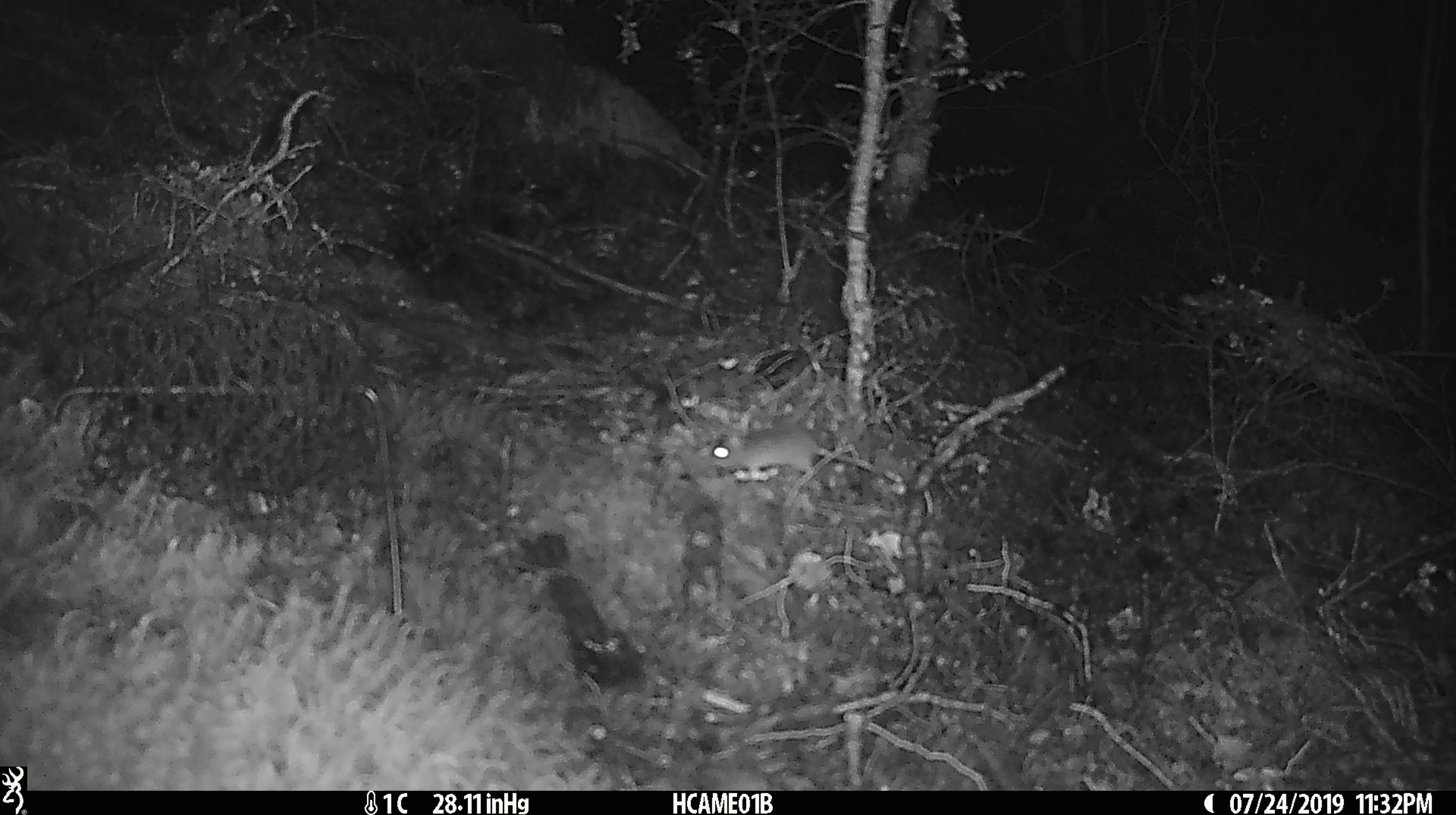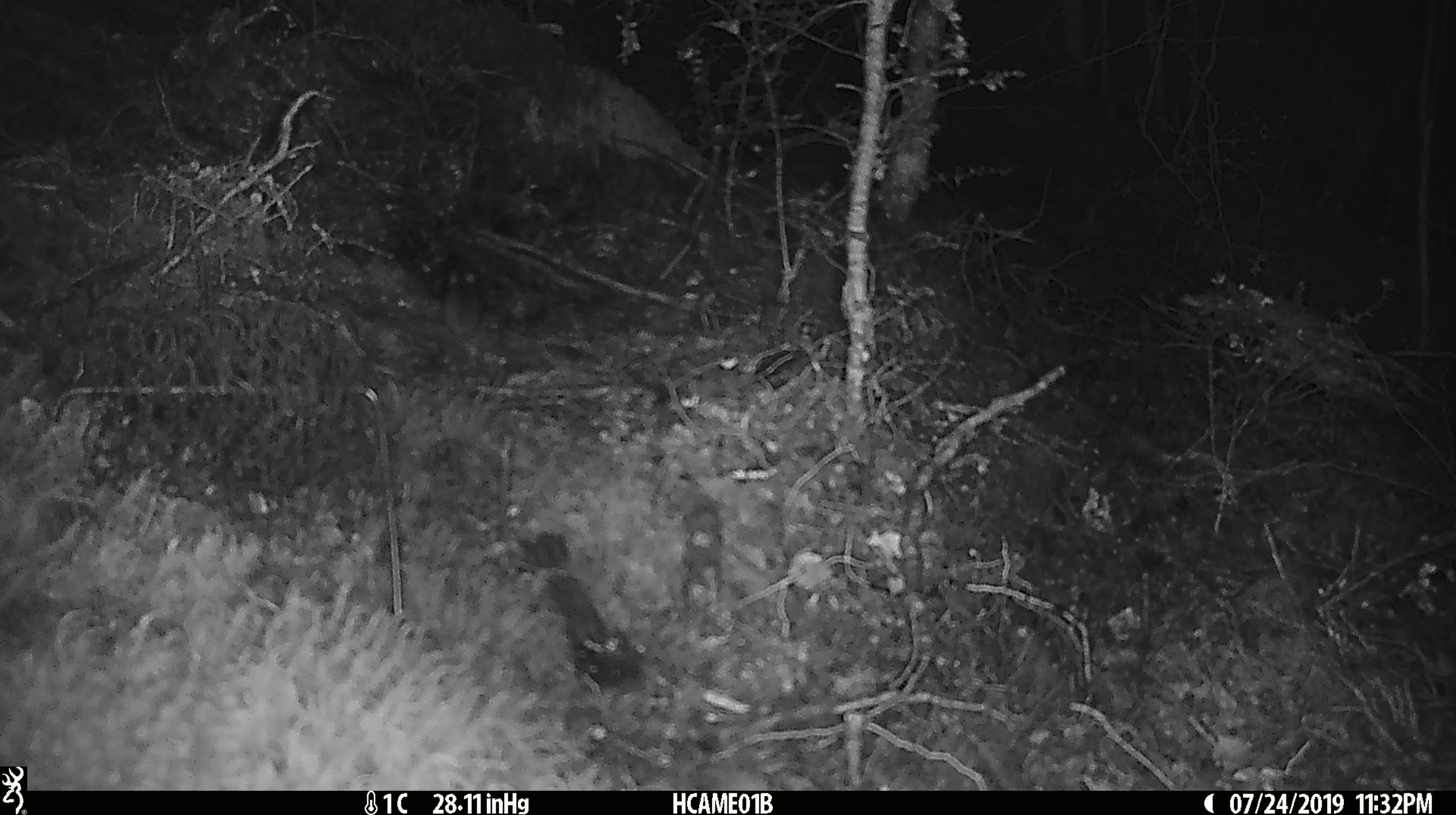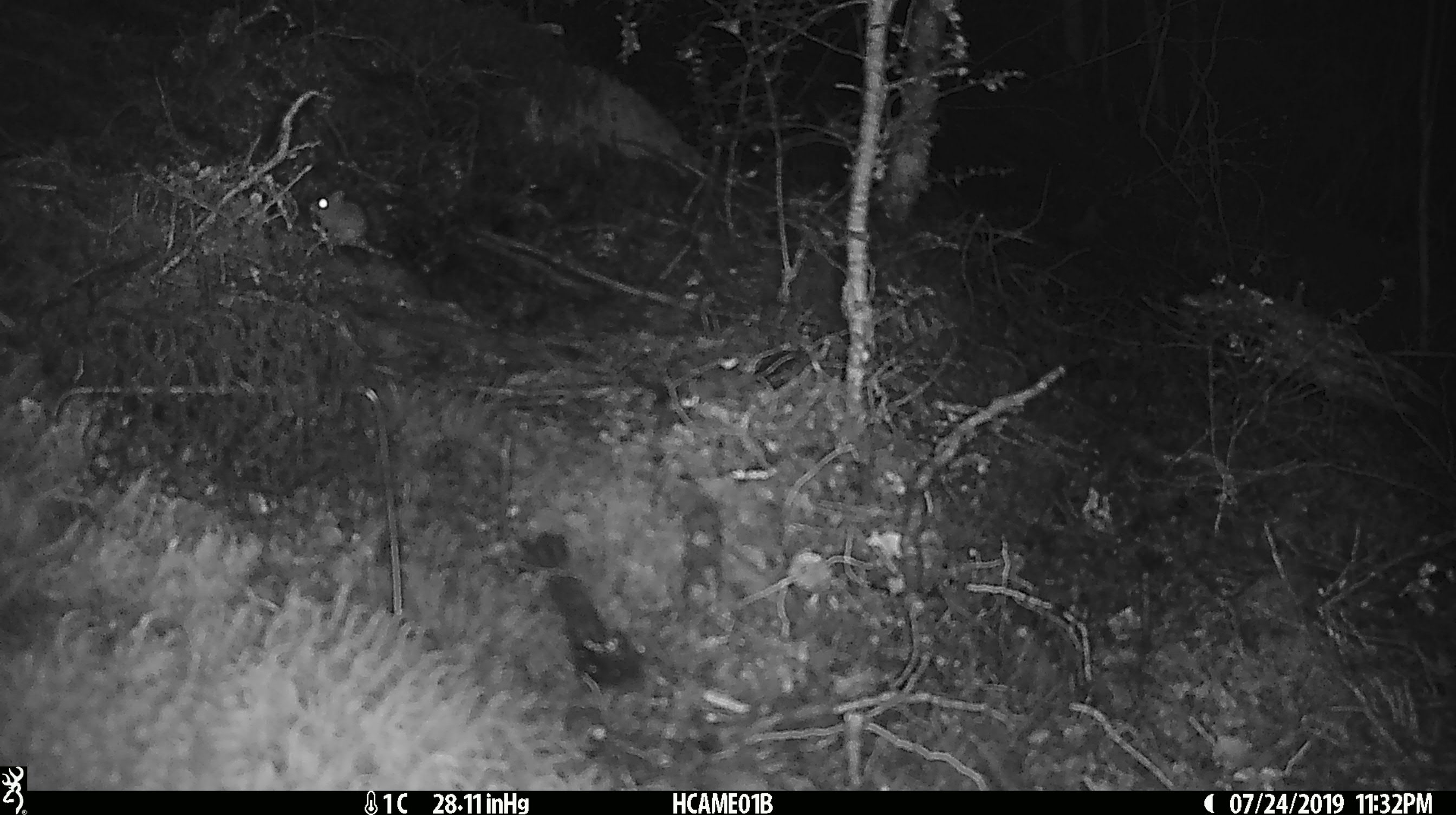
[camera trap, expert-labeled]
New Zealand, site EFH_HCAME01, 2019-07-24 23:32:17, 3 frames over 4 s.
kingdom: Animalia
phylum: Chordata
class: Mammalia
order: Rodentia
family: Muridae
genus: Mus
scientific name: Mus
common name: mouse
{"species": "mouse (Mus)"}